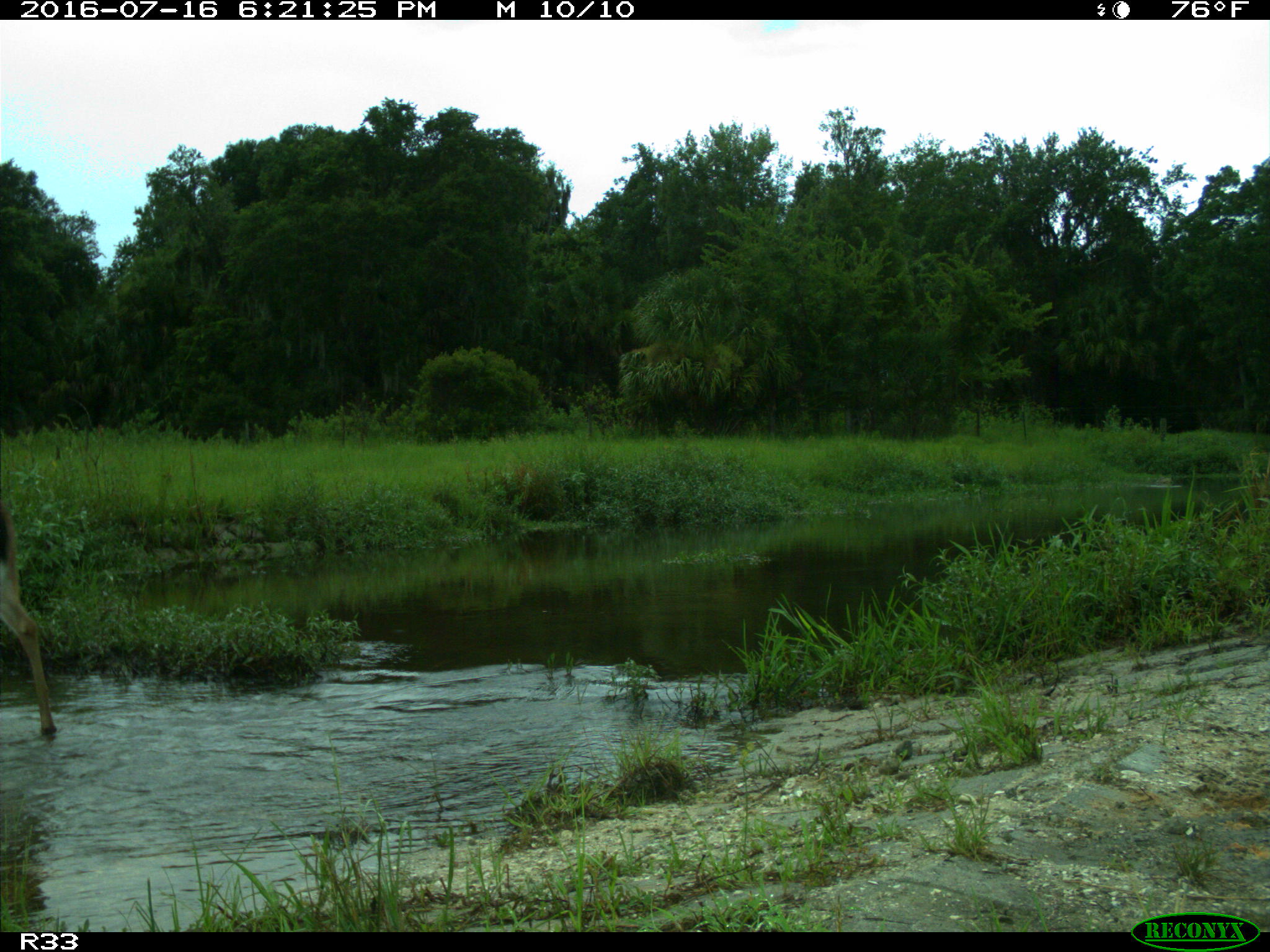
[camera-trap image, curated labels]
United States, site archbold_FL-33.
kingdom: Animalia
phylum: Chordata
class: Mammalia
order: Artiodactyla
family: Cervidae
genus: Odocoileus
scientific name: Odocoileus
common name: deer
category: unidentified deer